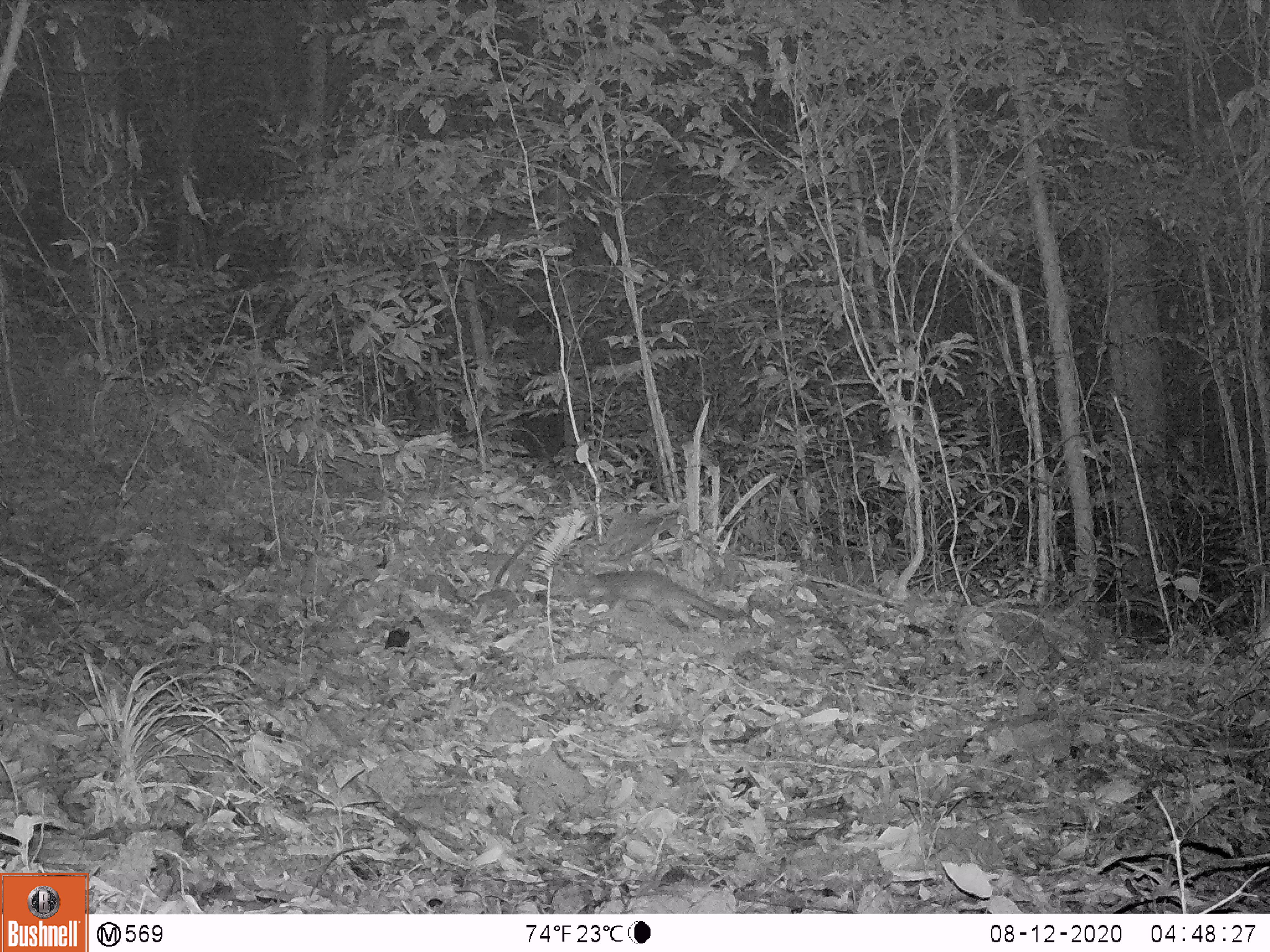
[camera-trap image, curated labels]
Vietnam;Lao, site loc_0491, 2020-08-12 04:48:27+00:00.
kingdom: Animalia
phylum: Chordata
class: Mammalia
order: Carnivora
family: Mustelidae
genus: Melogale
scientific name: Melogale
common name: ferret badger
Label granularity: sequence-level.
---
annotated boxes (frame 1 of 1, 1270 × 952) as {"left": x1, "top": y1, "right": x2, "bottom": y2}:
ferret badger: {"left": 589, "top": 570, "right": 728, "bottom": 629}